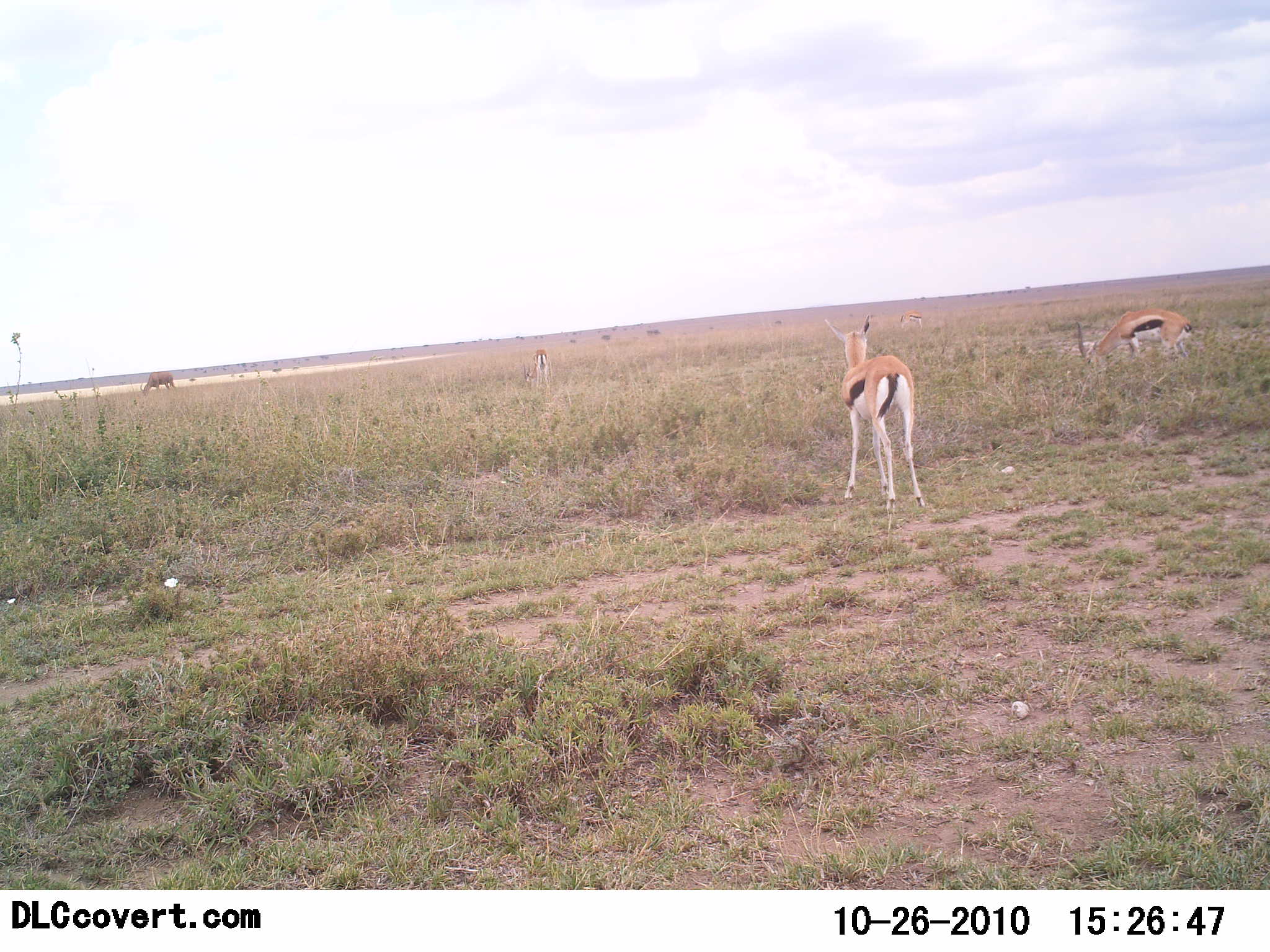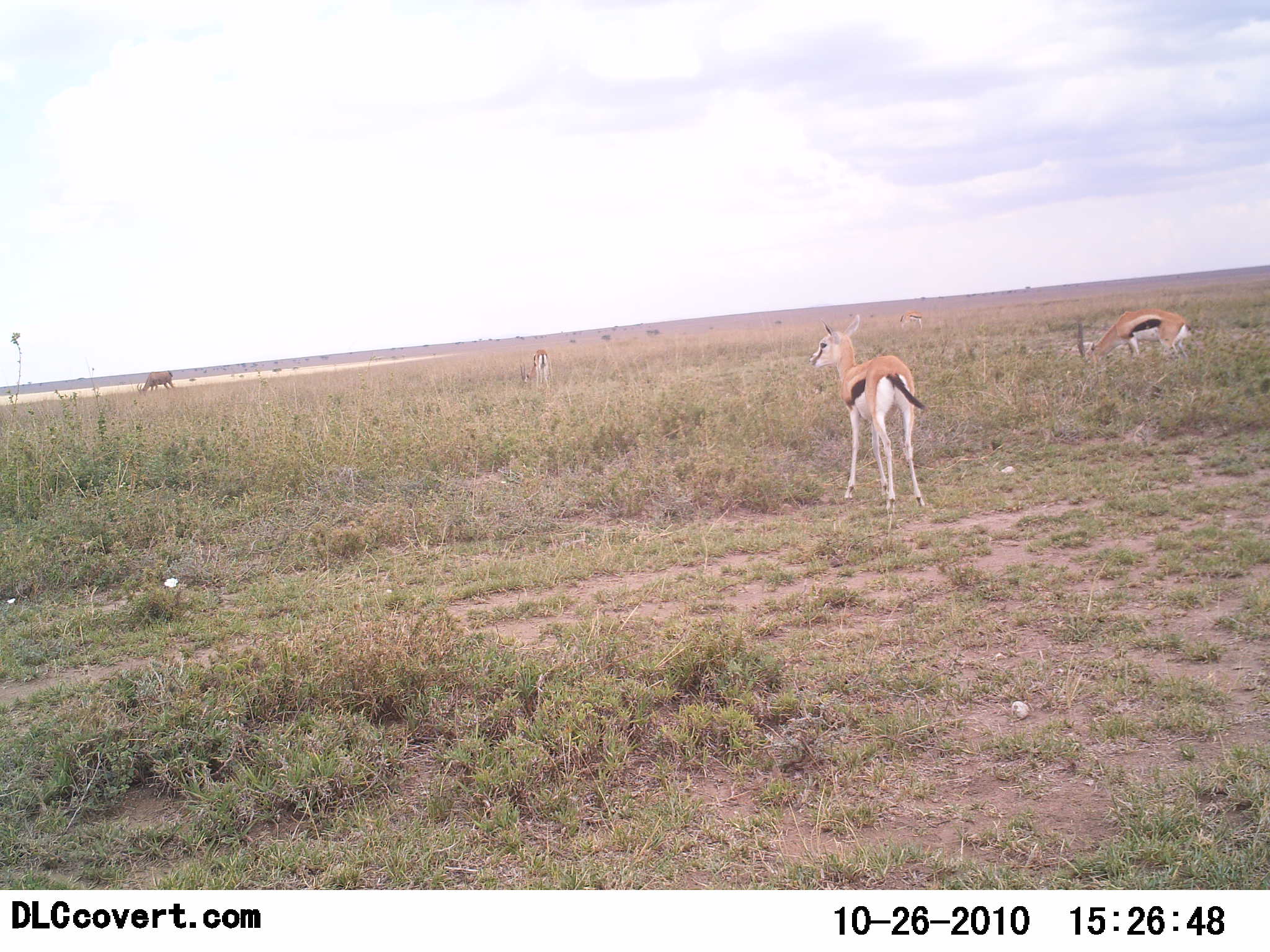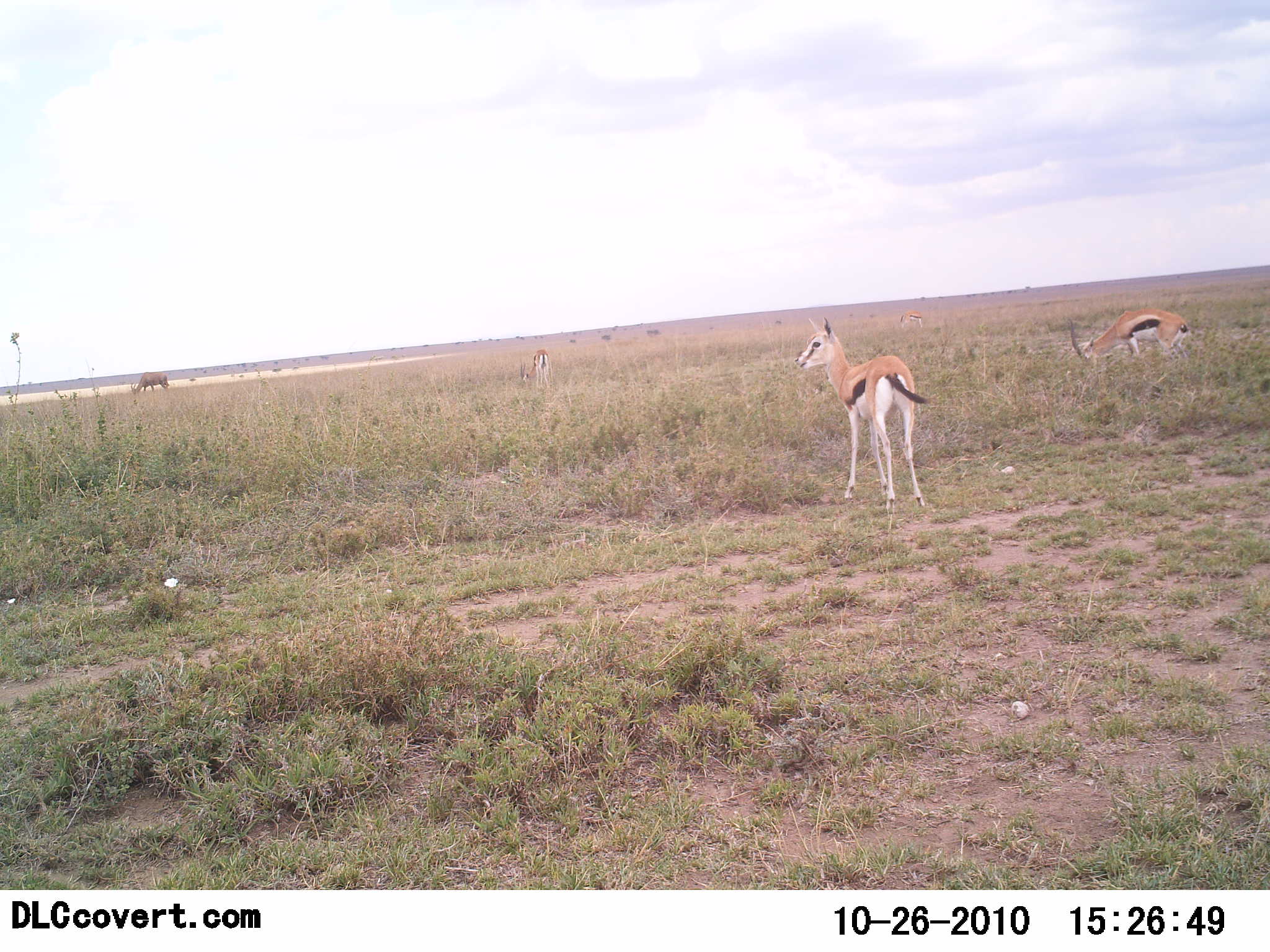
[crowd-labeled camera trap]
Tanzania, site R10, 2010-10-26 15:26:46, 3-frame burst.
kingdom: Animalia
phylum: Chordata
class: Mammalia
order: Artiodactyla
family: Bovidae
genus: Eudorcas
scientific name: Eudorcas thomsonii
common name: thomson's gazelle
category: gazellethomsons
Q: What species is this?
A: Gazellethomsons (thomson's gazelle) (Eudorcas thomsonii).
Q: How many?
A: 3.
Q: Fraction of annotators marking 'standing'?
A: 89%.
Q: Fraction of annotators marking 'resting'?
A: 0%.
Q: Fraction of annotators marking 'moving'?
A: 11%.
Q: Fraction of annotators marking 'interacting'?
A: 5%.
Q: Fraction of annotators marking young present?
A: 0%.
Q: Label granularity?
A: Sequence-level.